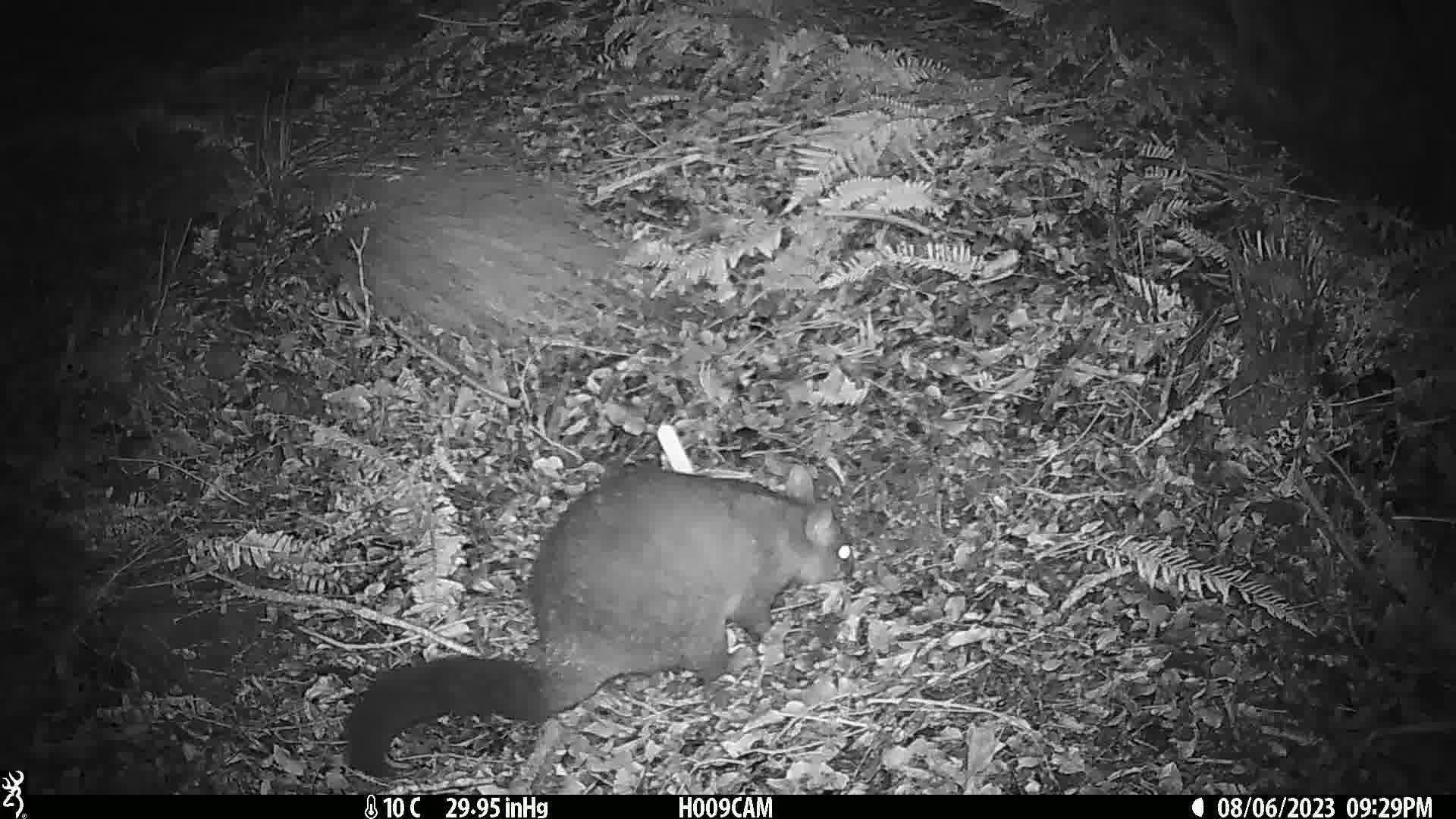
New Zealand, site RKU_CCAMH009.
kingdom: Animalia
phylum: Chordata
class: Mammalia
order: Diprotodontia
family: Phalangeridae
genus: Trichosurus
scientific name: Trichosurus vulpecula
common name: common brushtail possum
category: possum